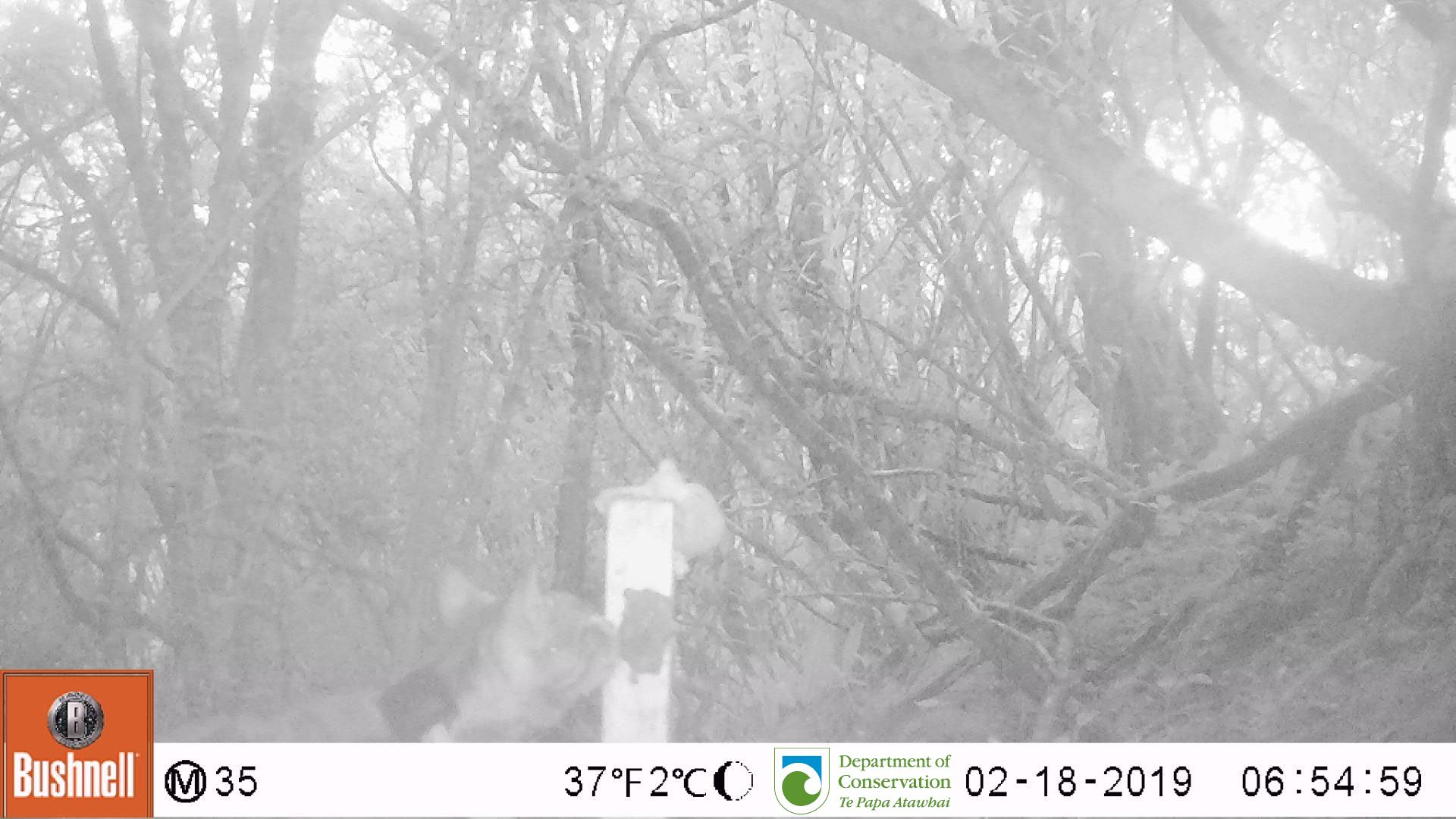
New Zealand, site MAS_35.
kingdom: Animalia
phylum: Chordata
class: Mammalia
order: Carnivora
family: Felidae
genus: Felis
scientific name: Felis catus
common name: domestic cat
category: cat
Cat (domestic cat) (Felis catus).